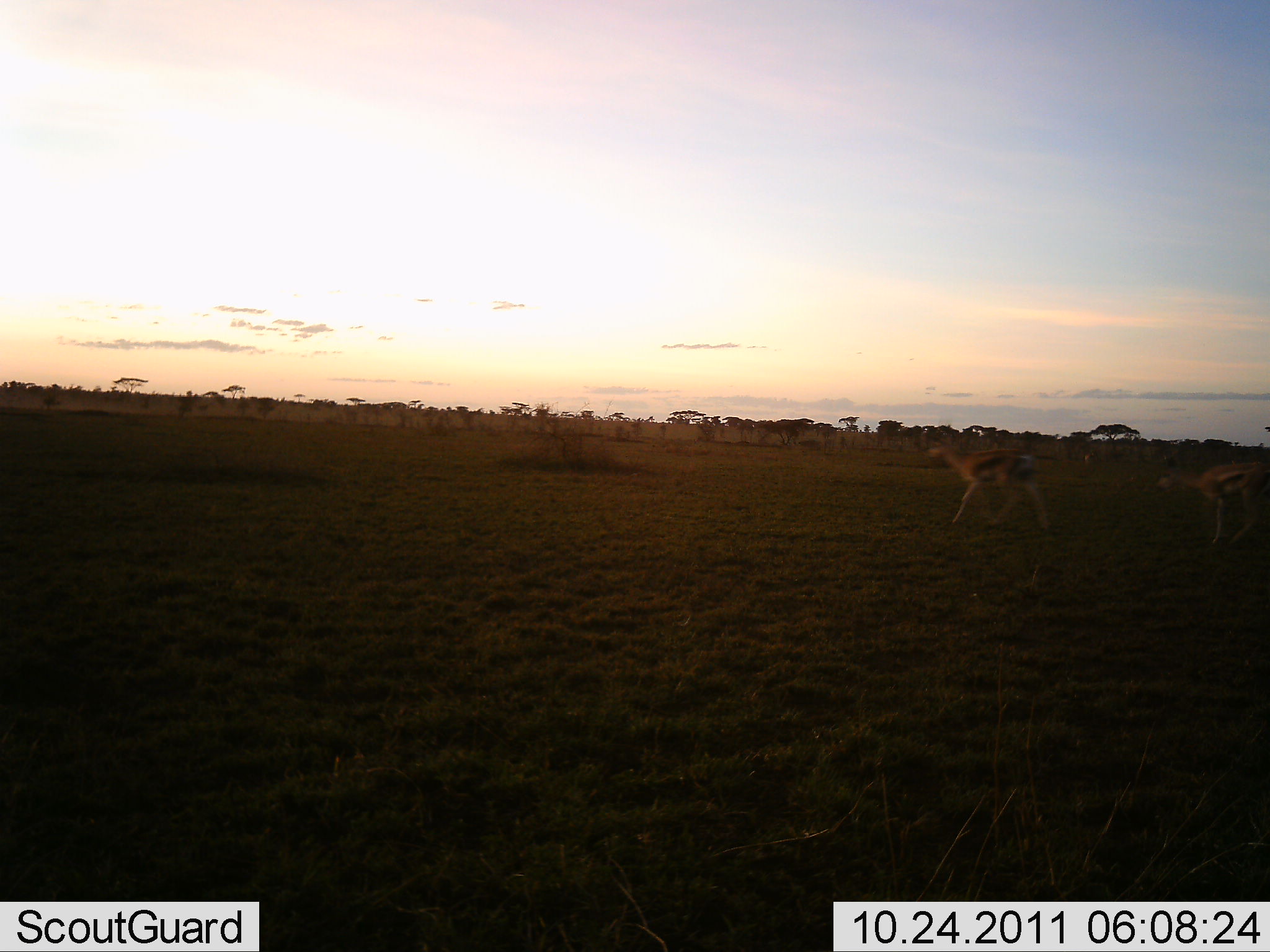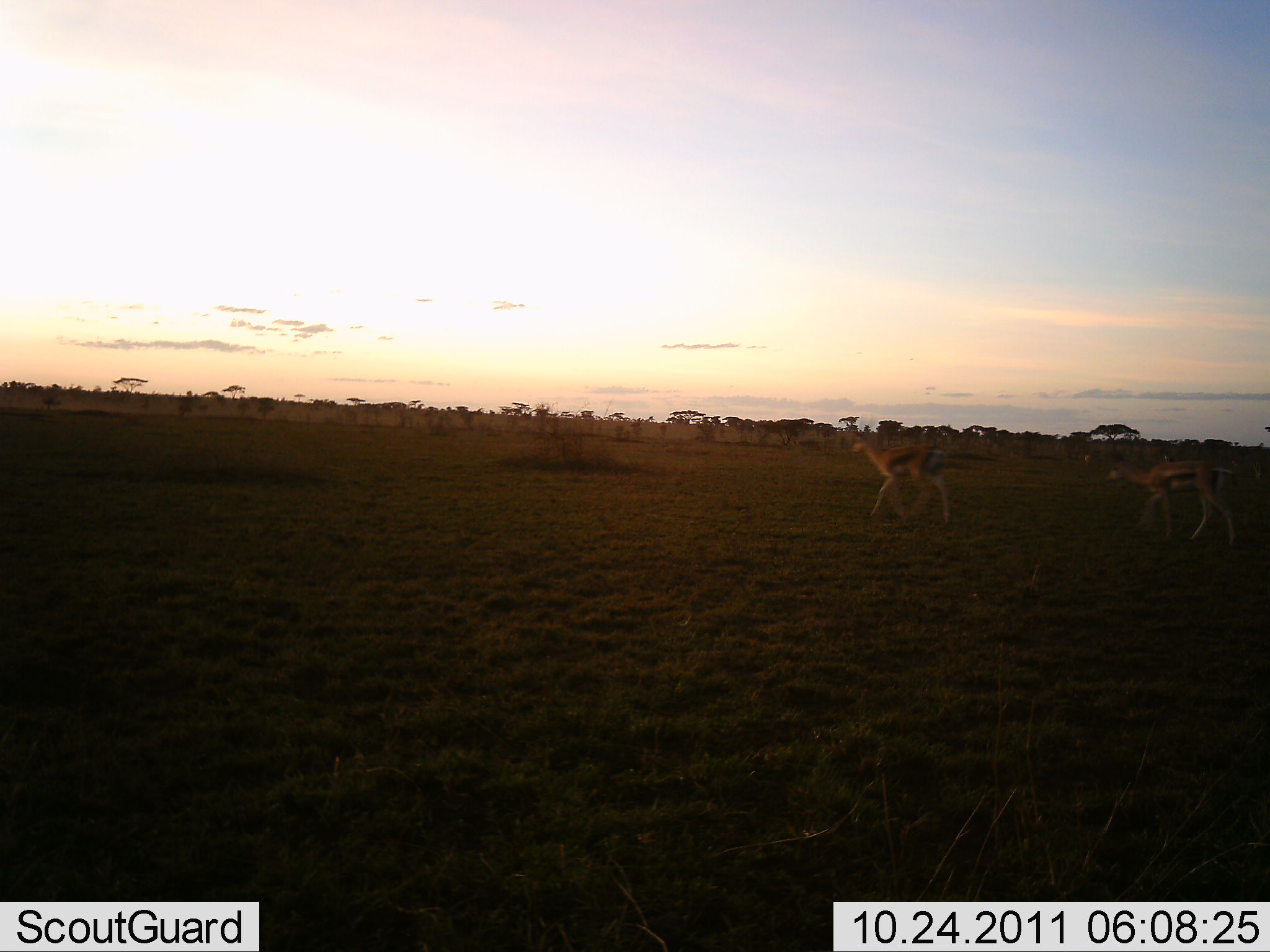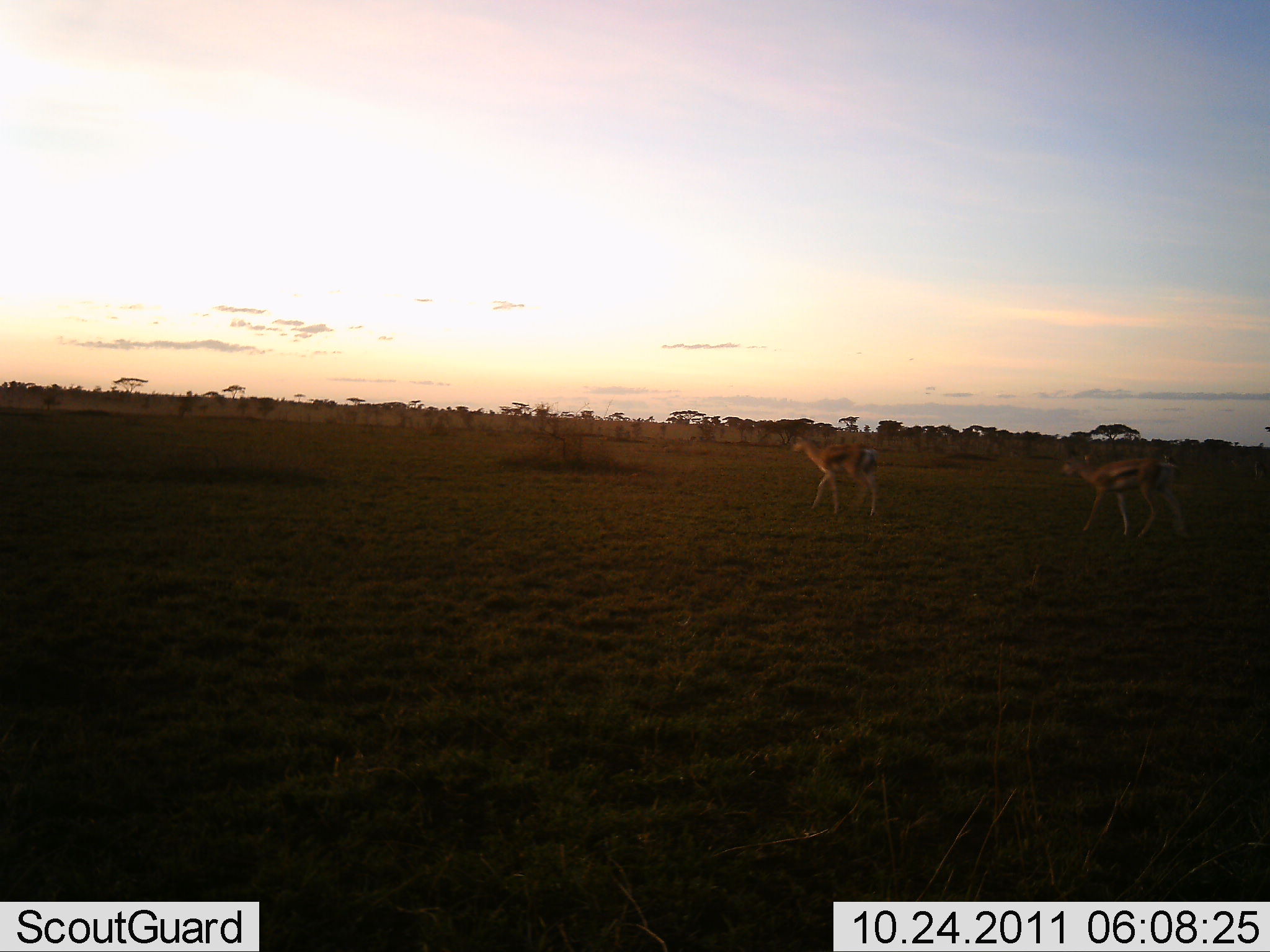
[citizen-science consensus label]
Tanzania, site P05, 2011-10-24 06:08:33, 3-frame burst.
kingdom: Animalia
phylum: Chordata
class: Mammalia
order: Artiodactyla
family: Bovidae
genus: Eudorcas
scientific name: Eudorcas thomsonii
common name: thomson's gazelle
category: gazellethomsons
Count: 2.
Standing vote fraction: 14%.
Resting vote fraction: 0%.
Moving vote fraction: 93%.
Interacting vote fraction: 0%.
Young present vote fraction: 0%.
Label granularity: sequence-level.